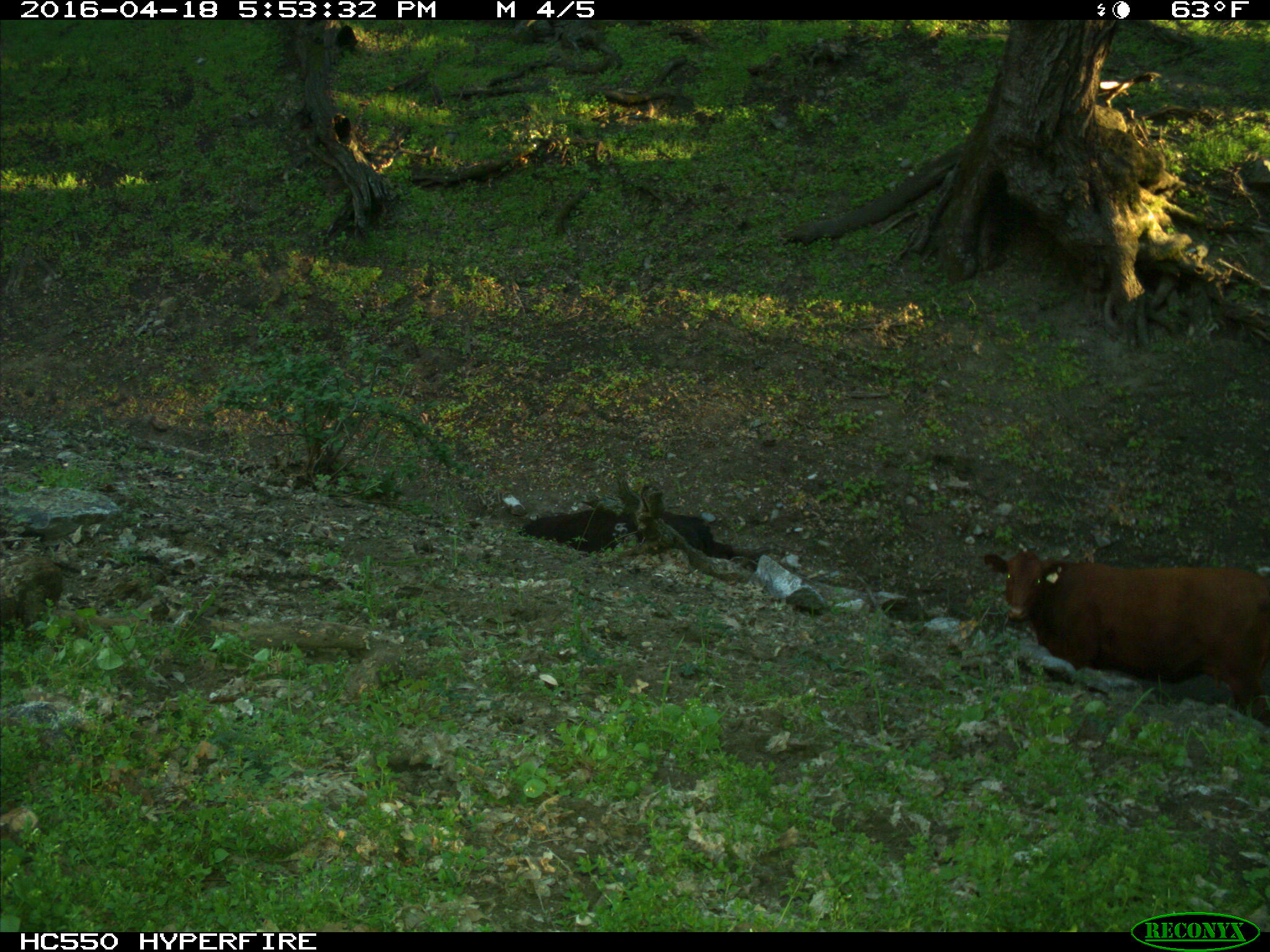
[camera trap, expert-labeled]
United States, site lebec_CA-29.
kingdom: Animalia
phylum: Chordata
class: Mammalia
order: Artiodactyla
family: Bovidae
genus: Bos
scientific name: Bos taurus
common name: domestic cow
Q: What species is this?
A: Bos taurus (domestic cow).